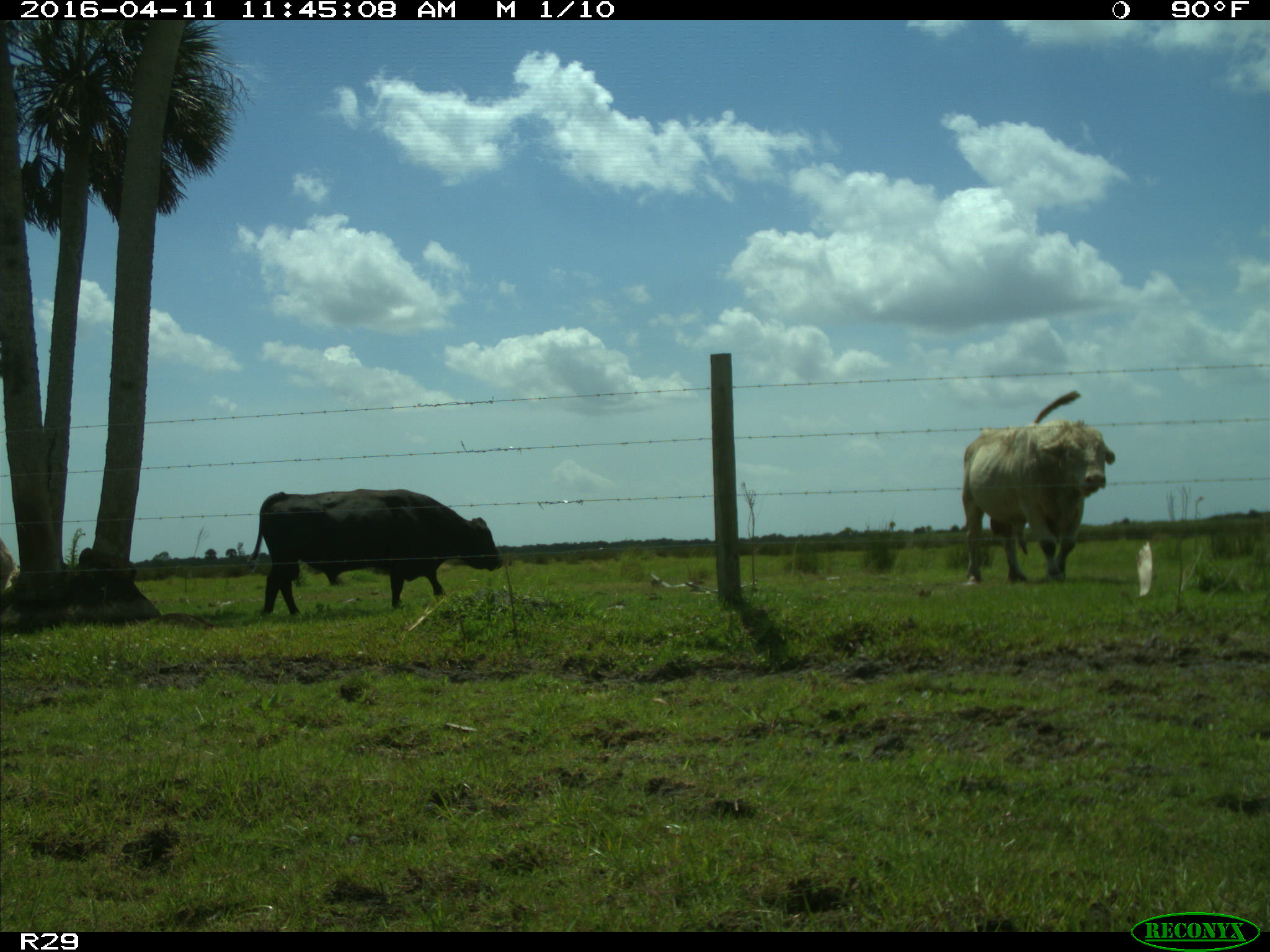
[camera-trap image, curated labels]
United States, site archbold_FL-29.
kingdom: Animalia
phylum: Chordata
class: Mammalia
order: Artiodactyla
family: Bovidae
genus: Bos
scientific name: Bos taurus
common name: domestic cow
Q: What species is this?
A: Bos taurus (domestic cow).